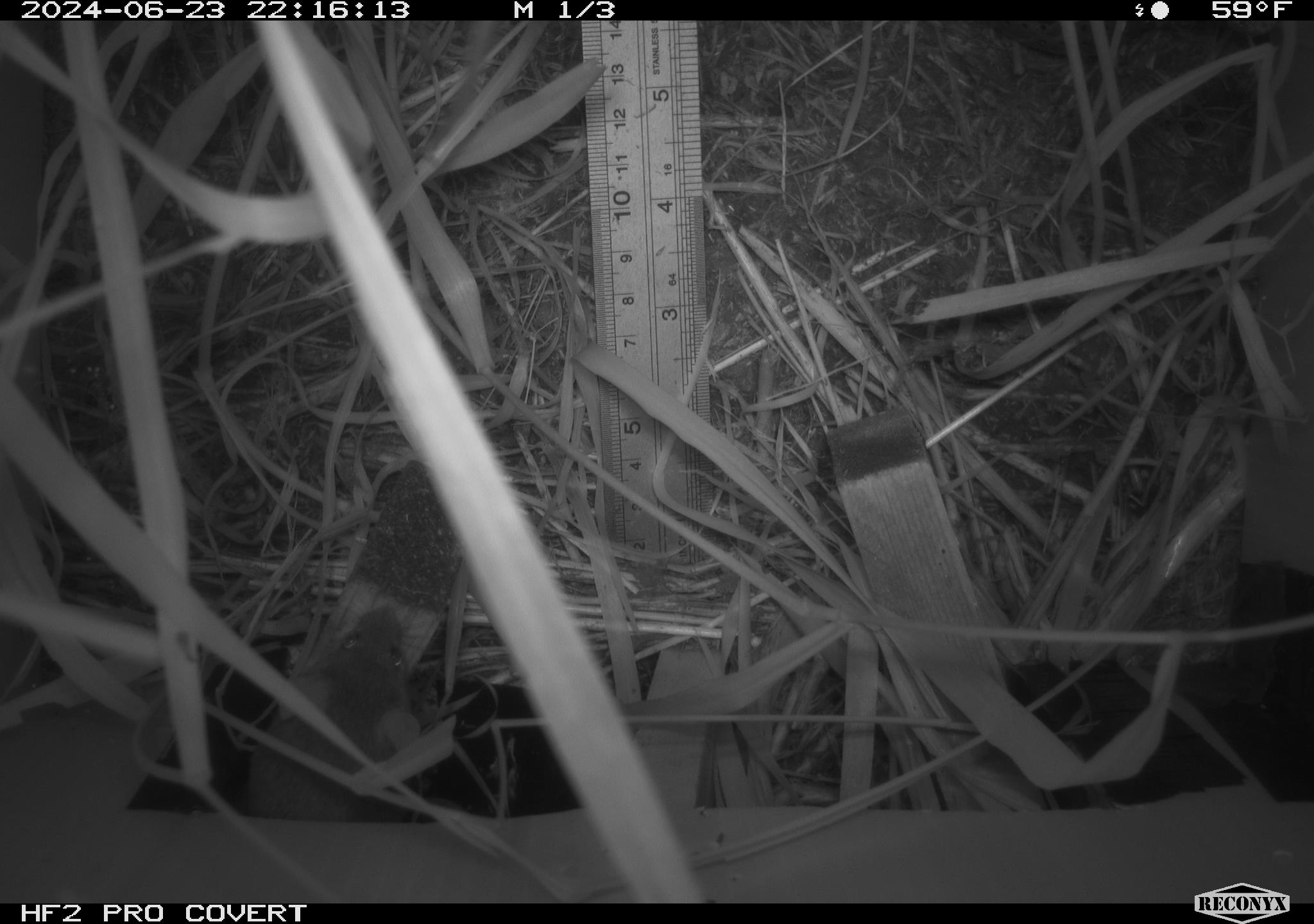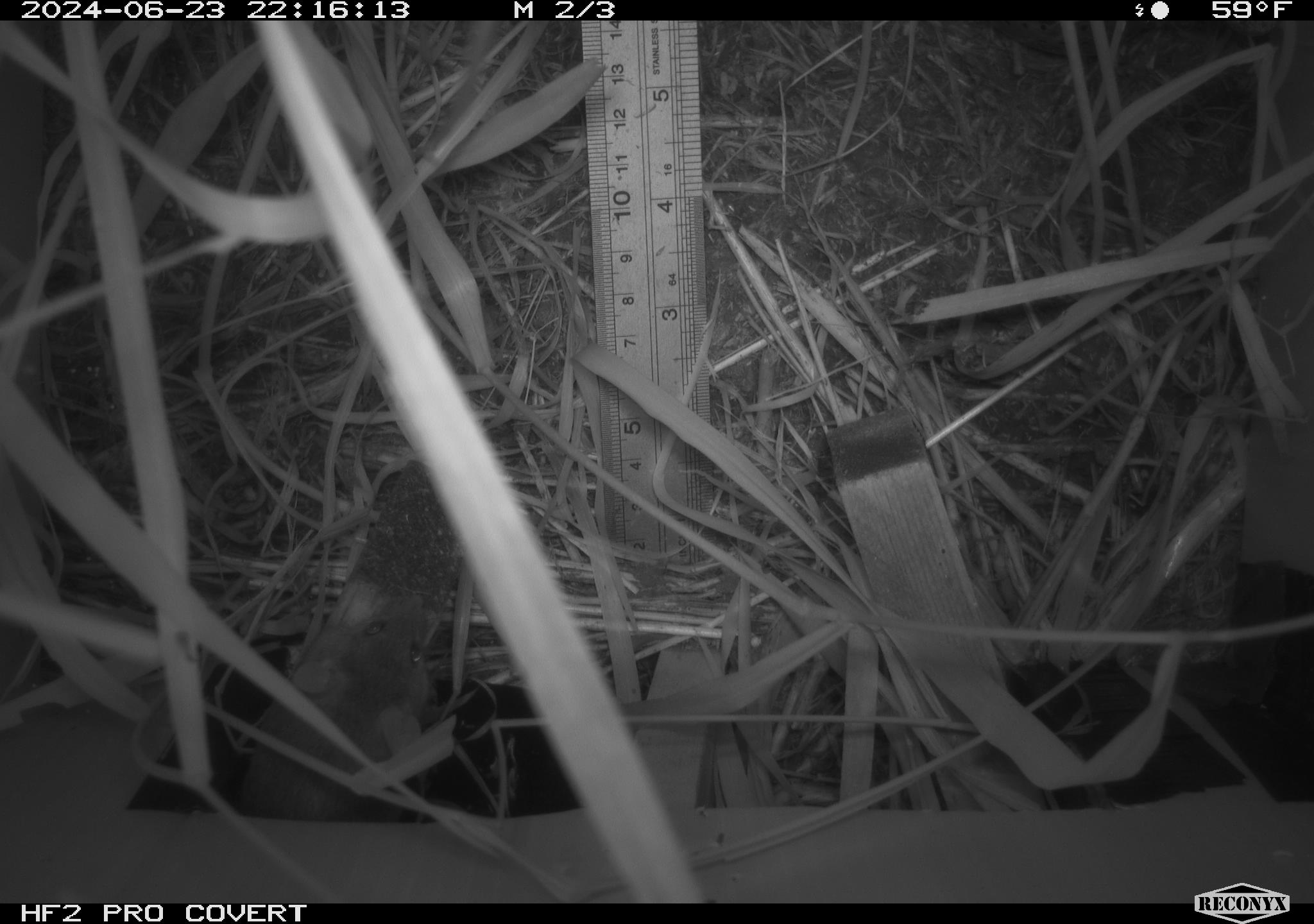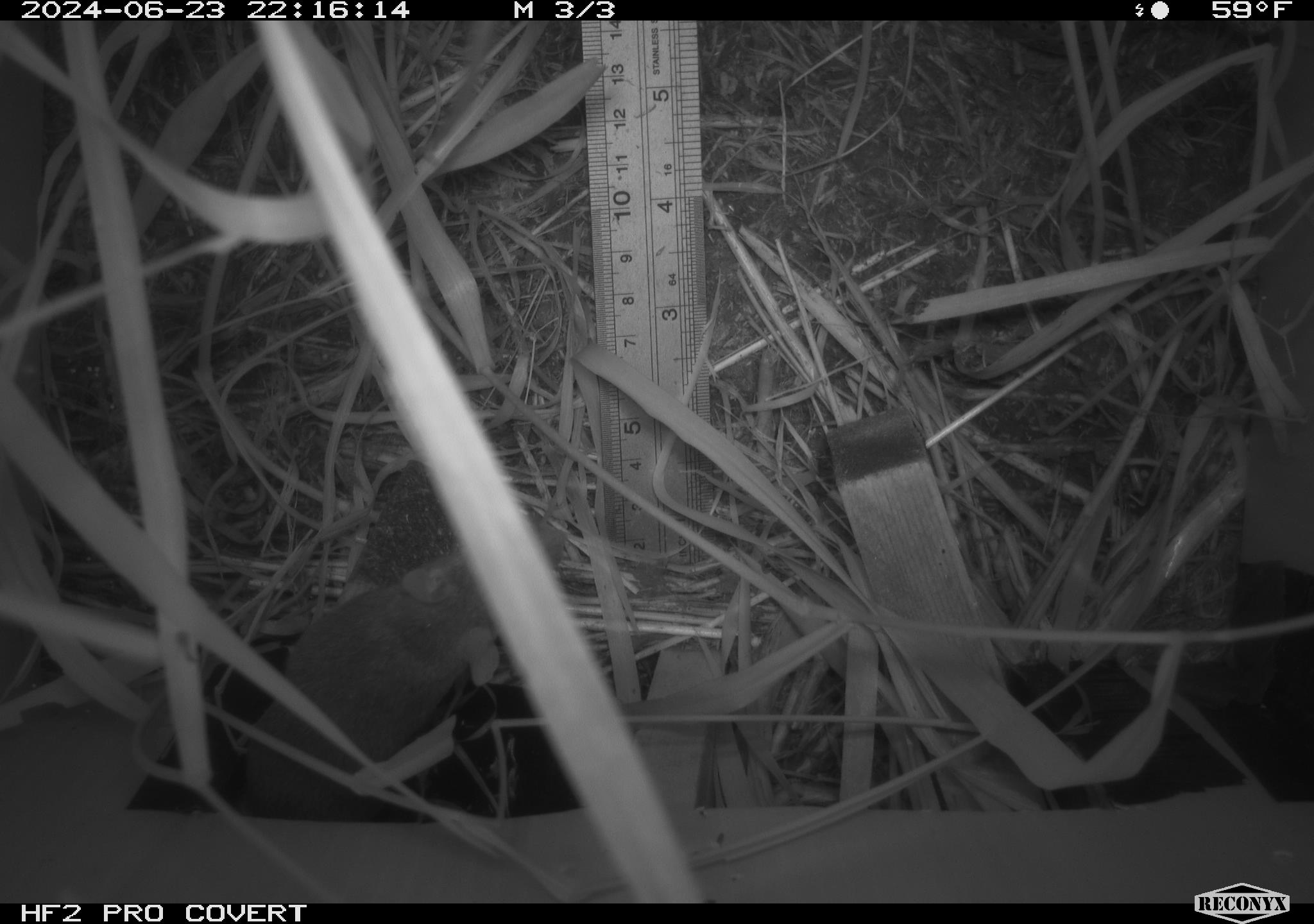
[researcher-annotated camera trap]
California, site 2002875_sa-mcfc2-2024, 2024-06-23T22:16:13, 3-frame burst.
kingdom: Animalia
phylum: Chordata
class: Mammalia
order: Rodentia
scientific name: Rodentia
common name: rodent